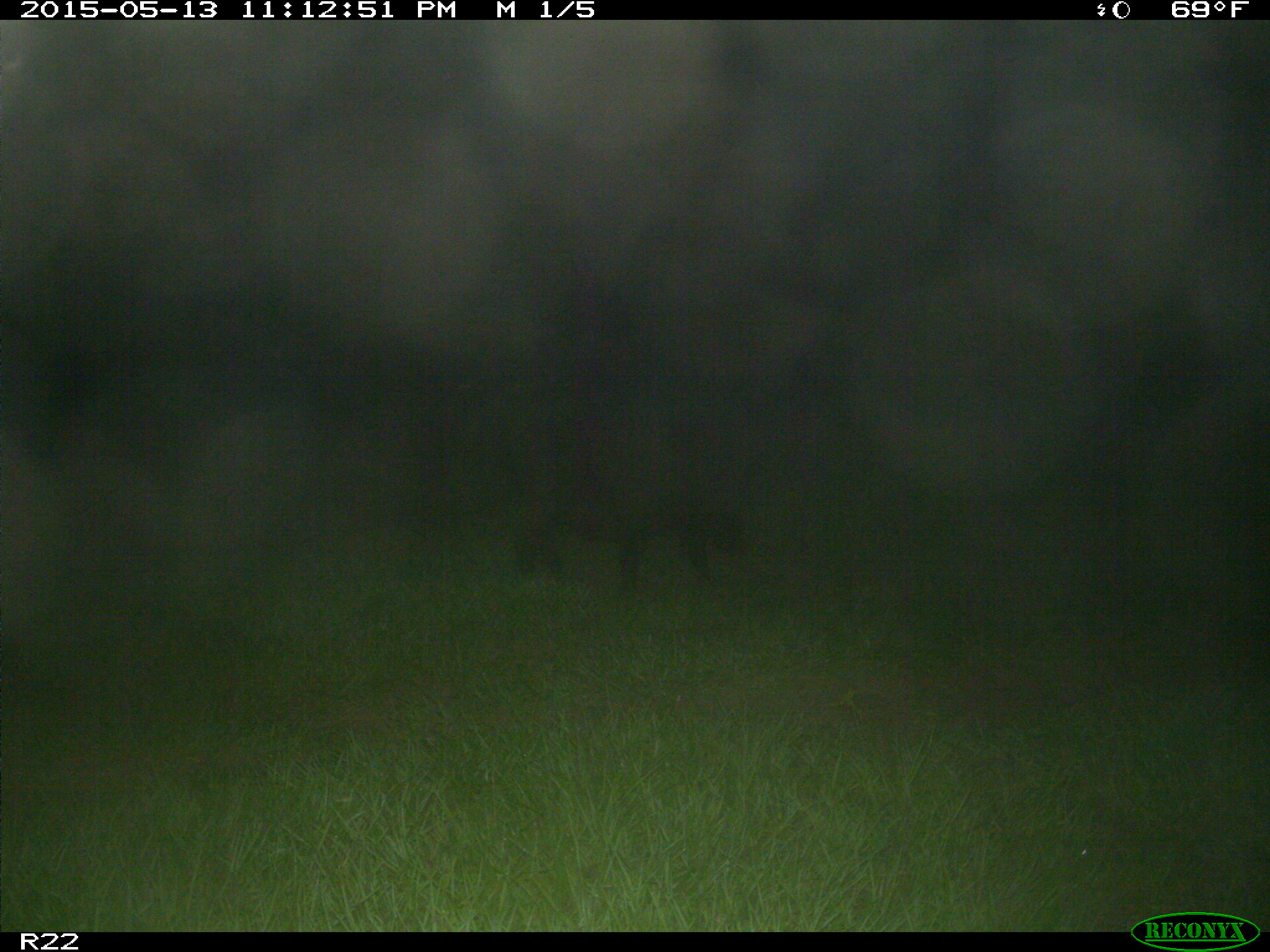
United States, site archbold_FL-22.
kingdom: Animalia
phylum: Chordata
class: Mammalia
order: Artiodactyla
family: Suidae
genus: Sus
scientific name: Sus scrofa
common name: wild boar